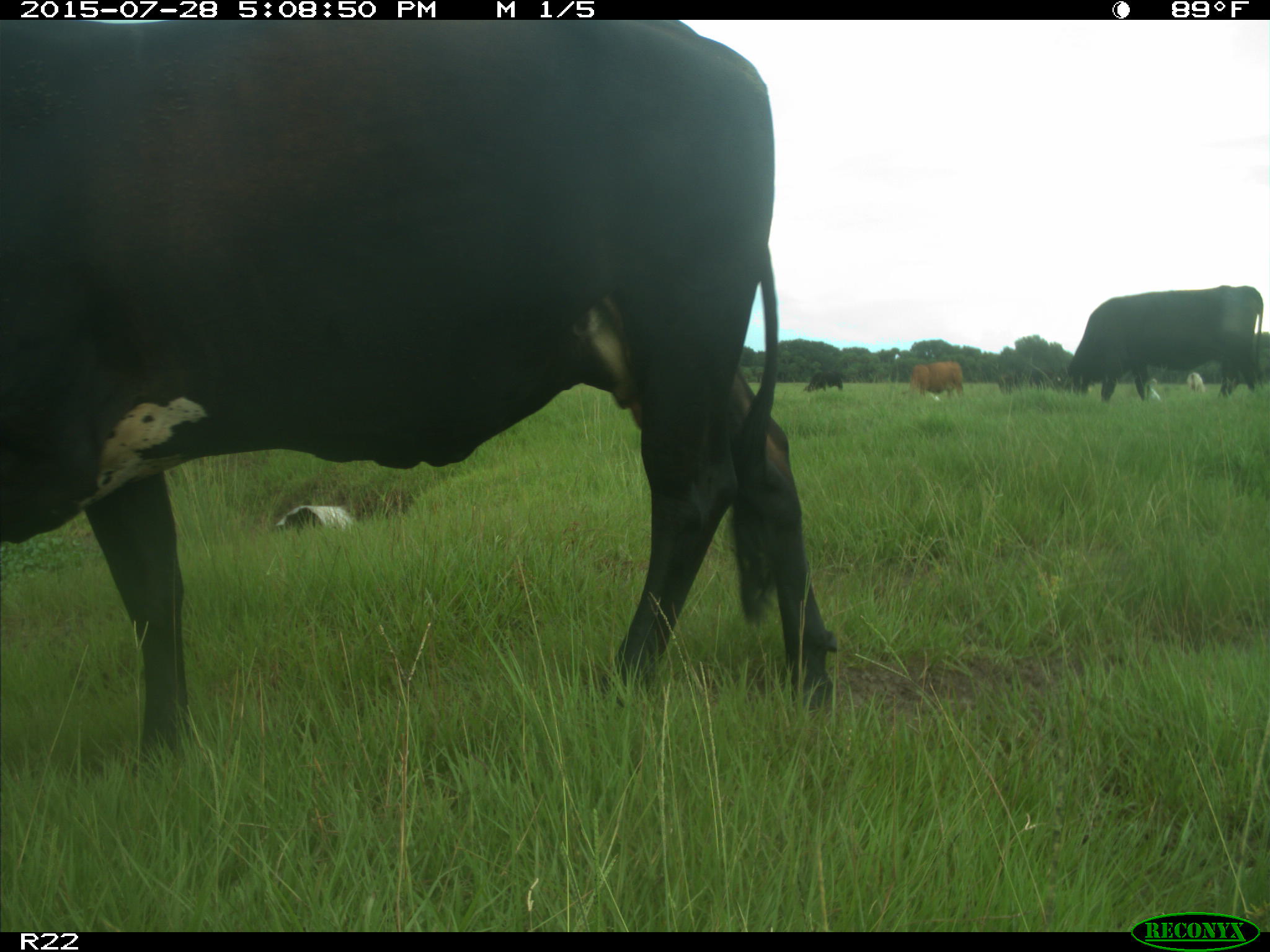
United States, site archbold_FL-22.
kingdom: Animalia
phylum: Chordata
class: Mammalia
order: Artiodactyla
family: Bovidae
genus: Bos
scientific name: Bos taurus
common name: domestic cow